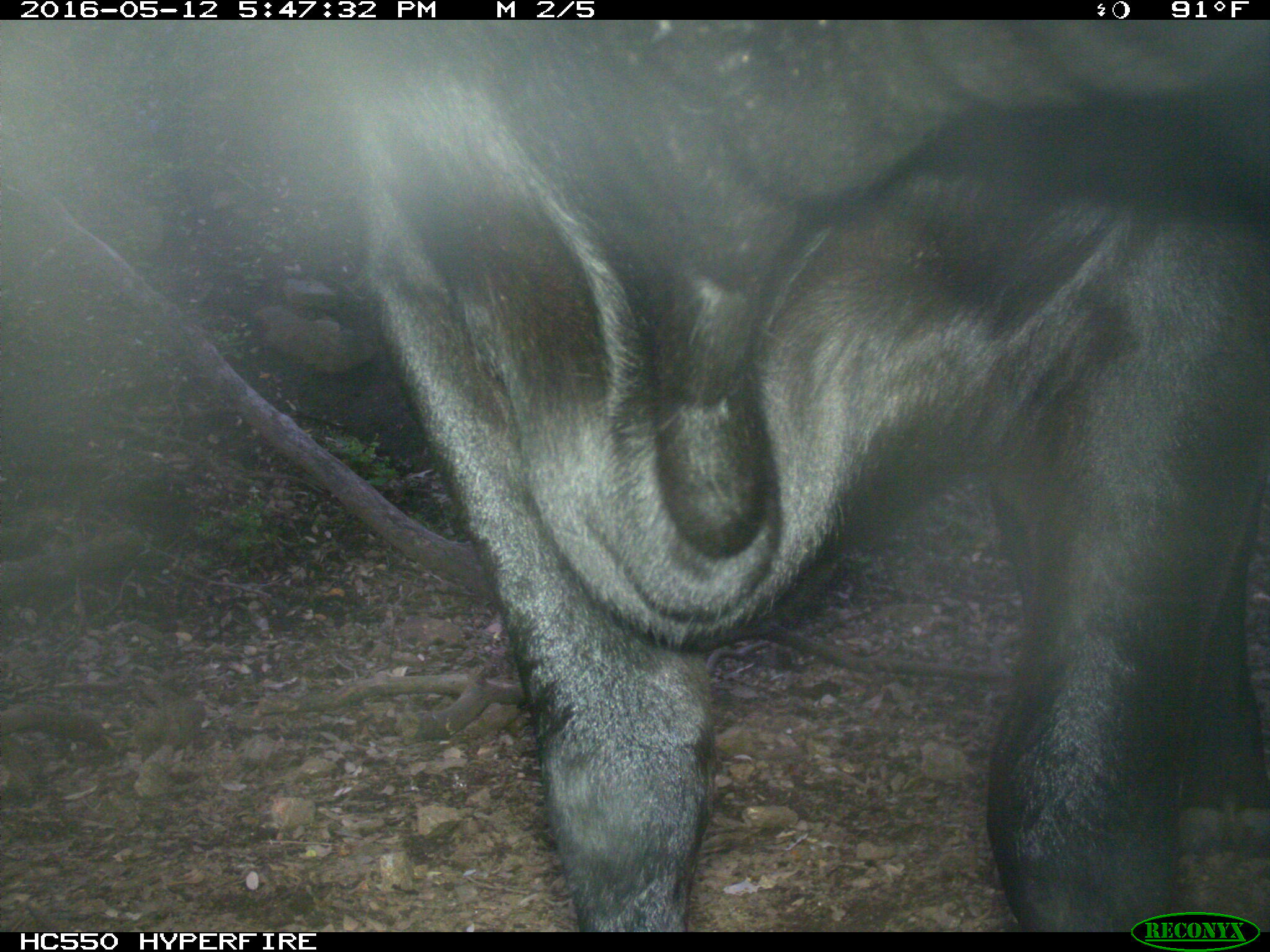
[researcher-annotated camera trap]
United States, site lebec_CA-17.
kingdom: Animalia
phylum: Chordata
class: Mammalia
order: Artiodactyla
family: Bovidae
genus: Bos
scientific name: Bos taurus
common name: domestic cow